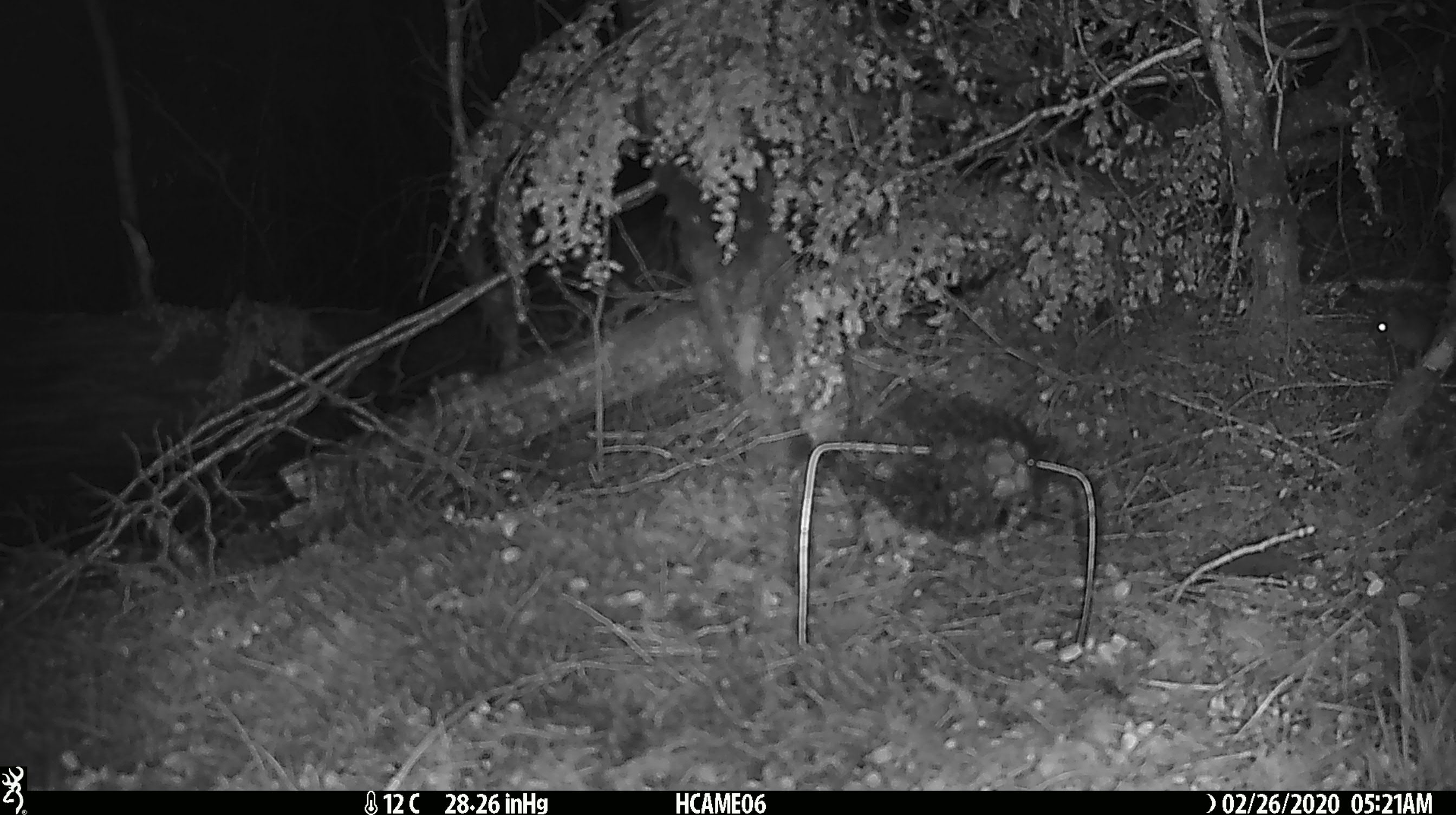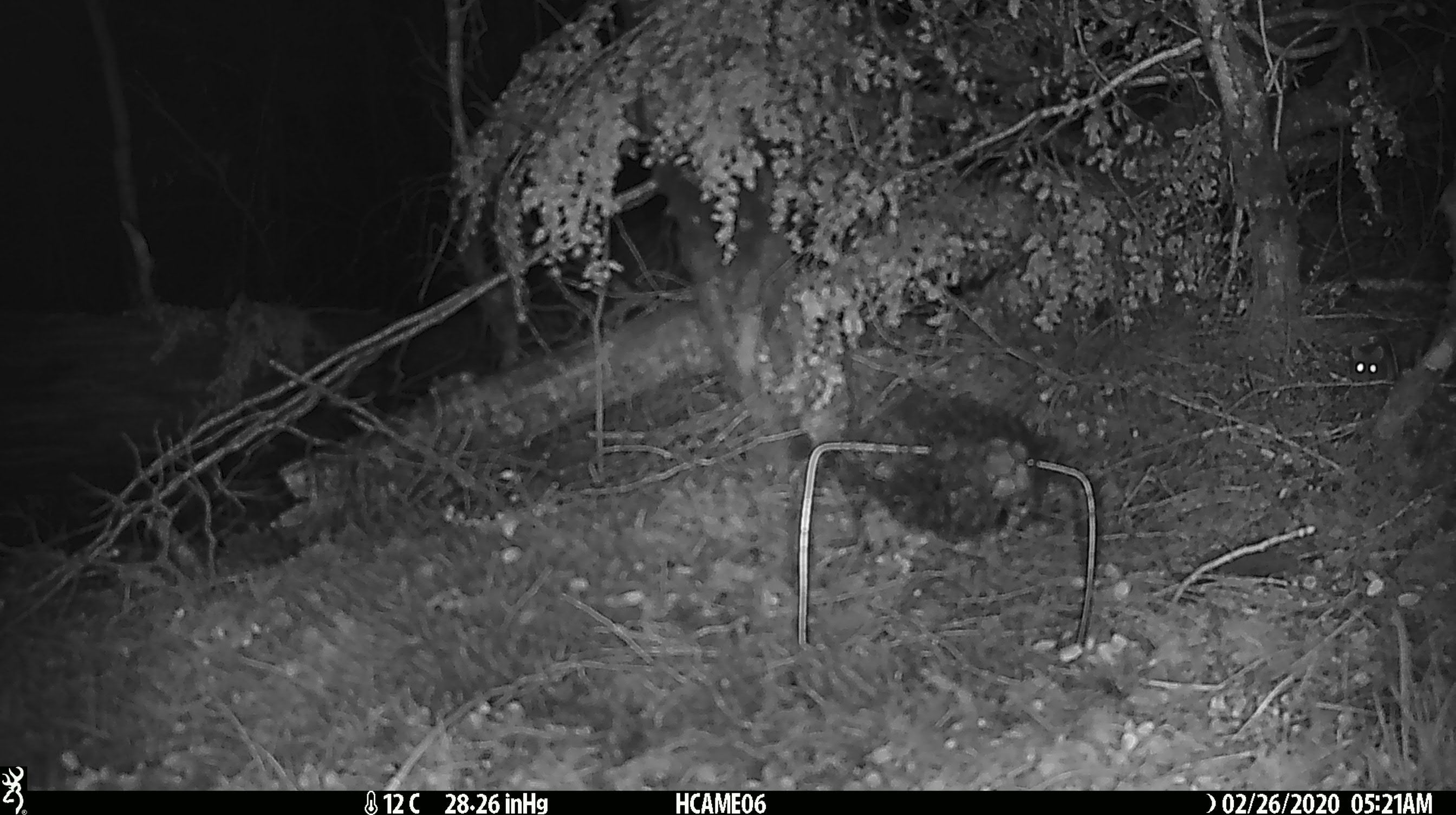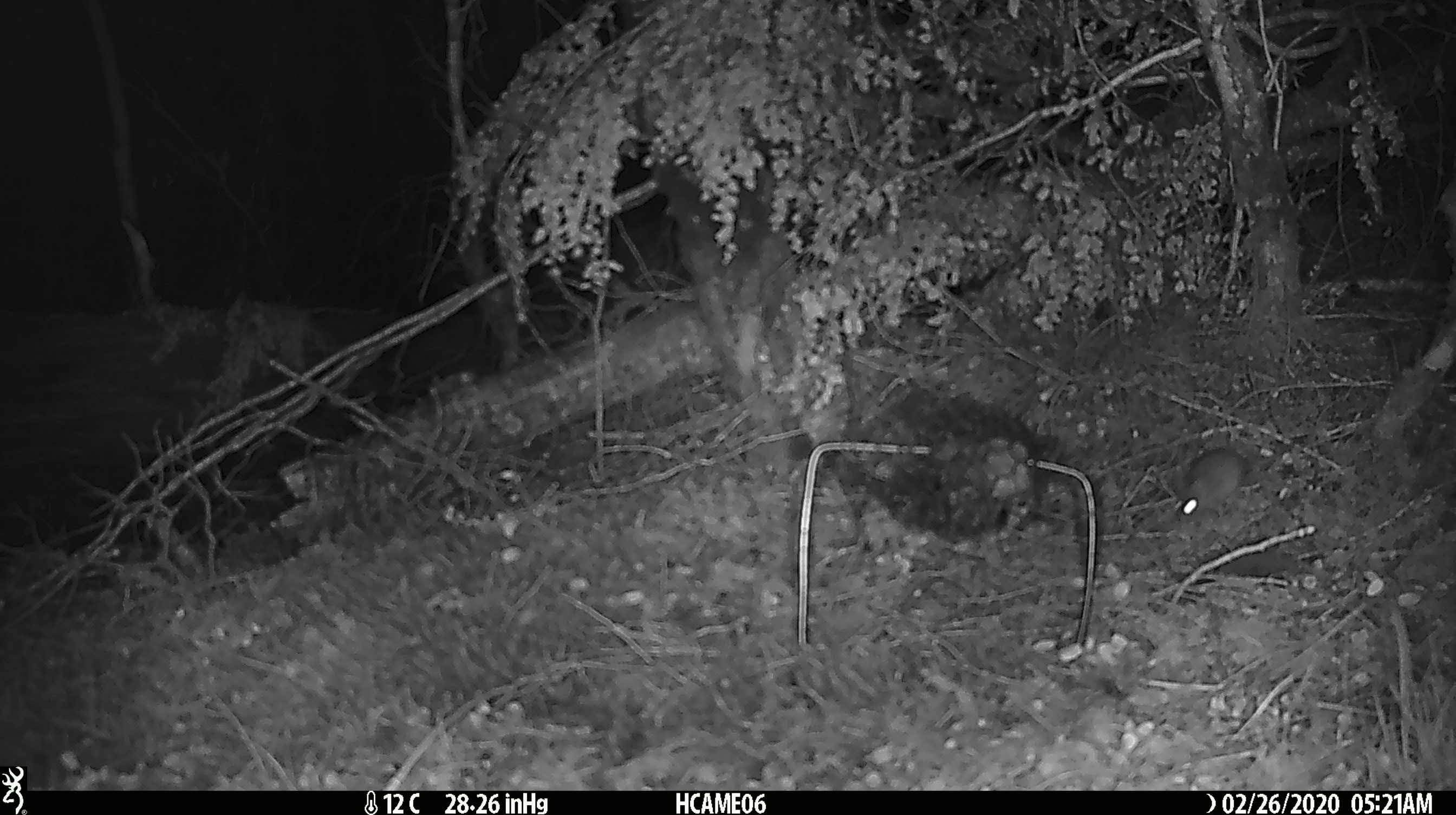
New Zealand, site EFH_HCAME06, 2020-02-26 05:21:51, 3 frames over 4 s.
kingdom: Animalia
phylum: Chordata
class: Mammalia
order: Rodentia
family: Muridae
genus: Mus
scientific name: Mus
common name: mouse